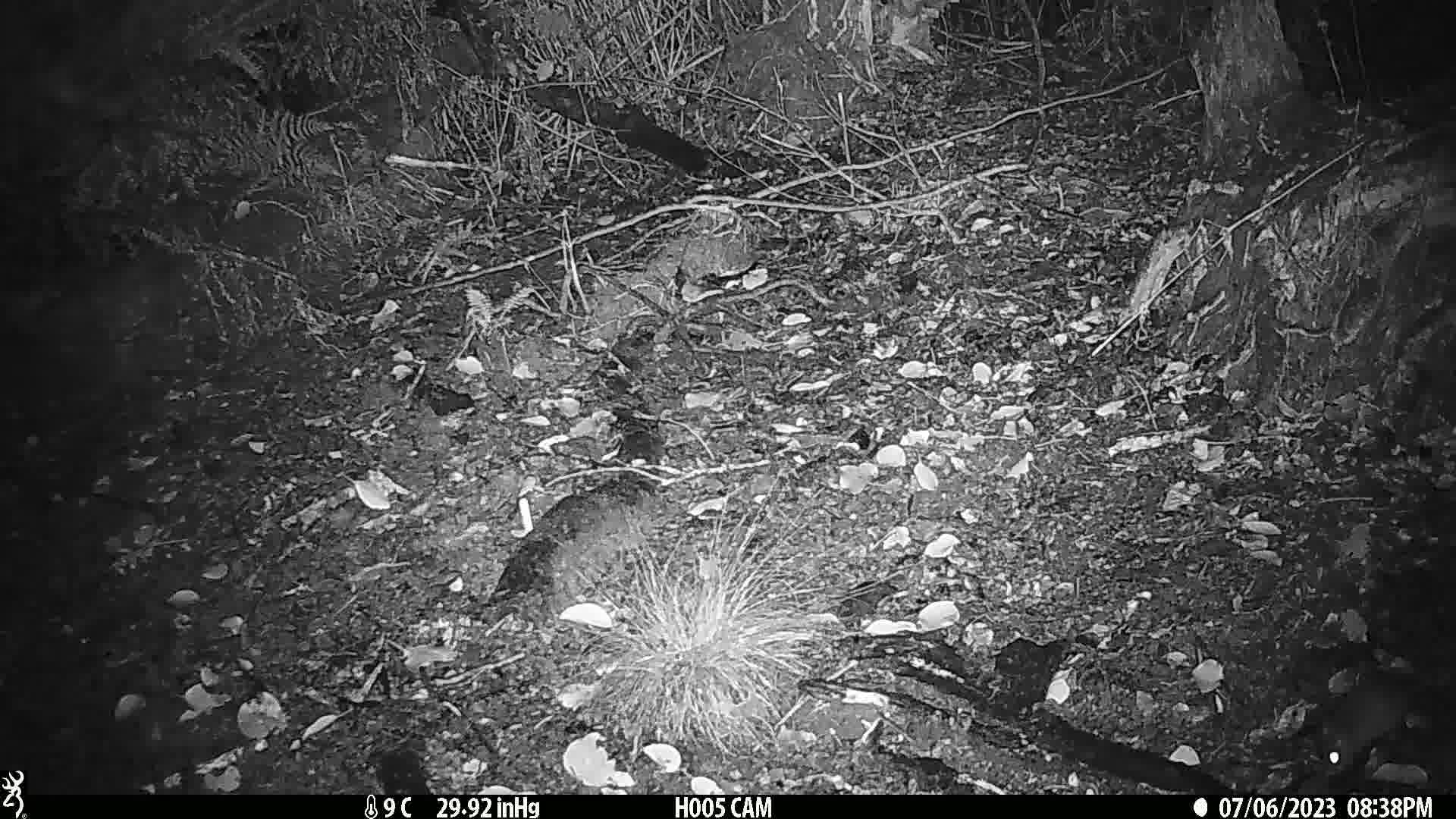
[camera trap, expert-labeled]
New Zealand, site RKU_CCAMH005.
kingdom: Animalia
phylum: Chordata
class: Mammalia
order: Rodentia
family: Muridae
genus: Rattus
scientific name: Rattus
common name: rat